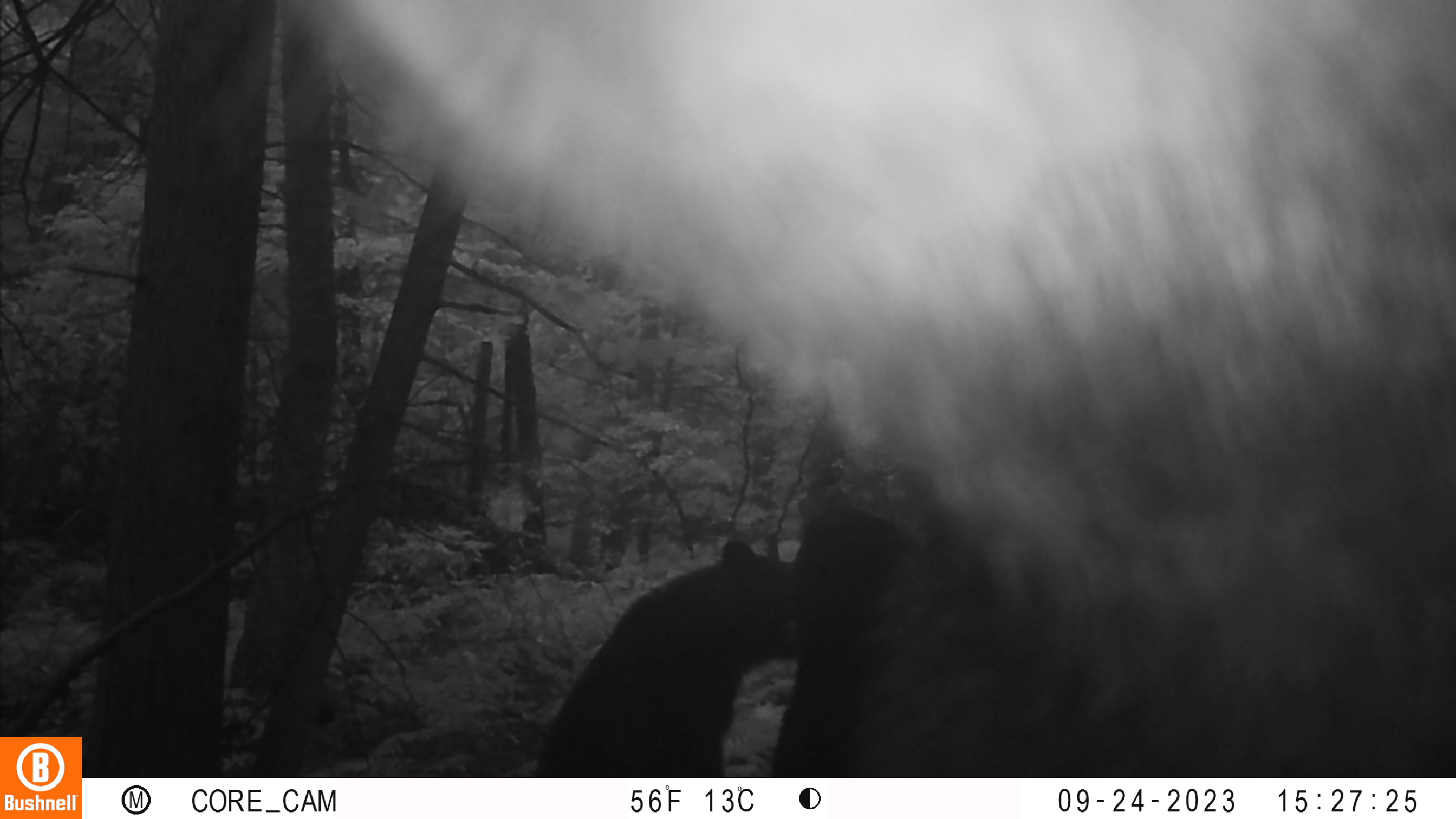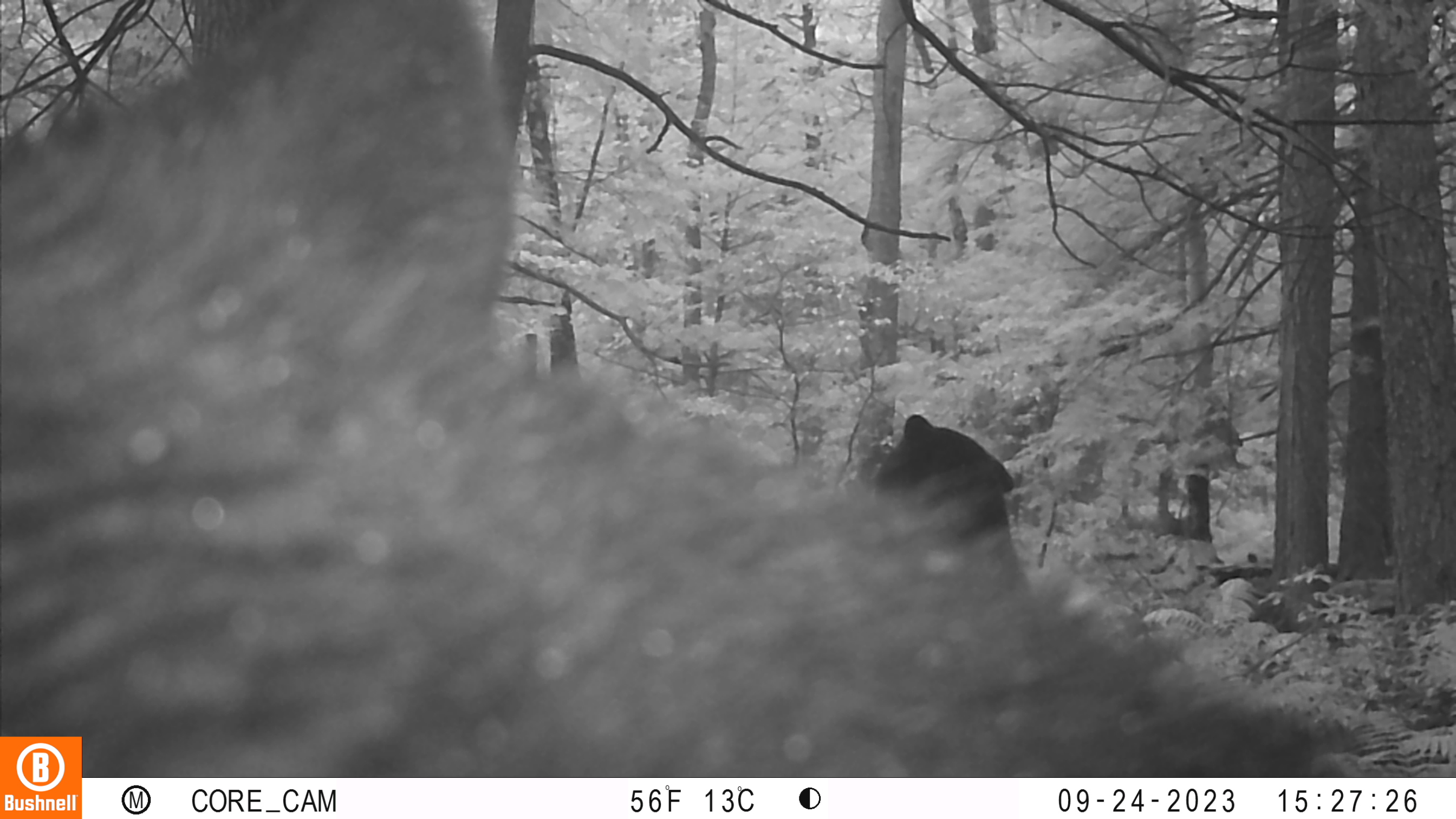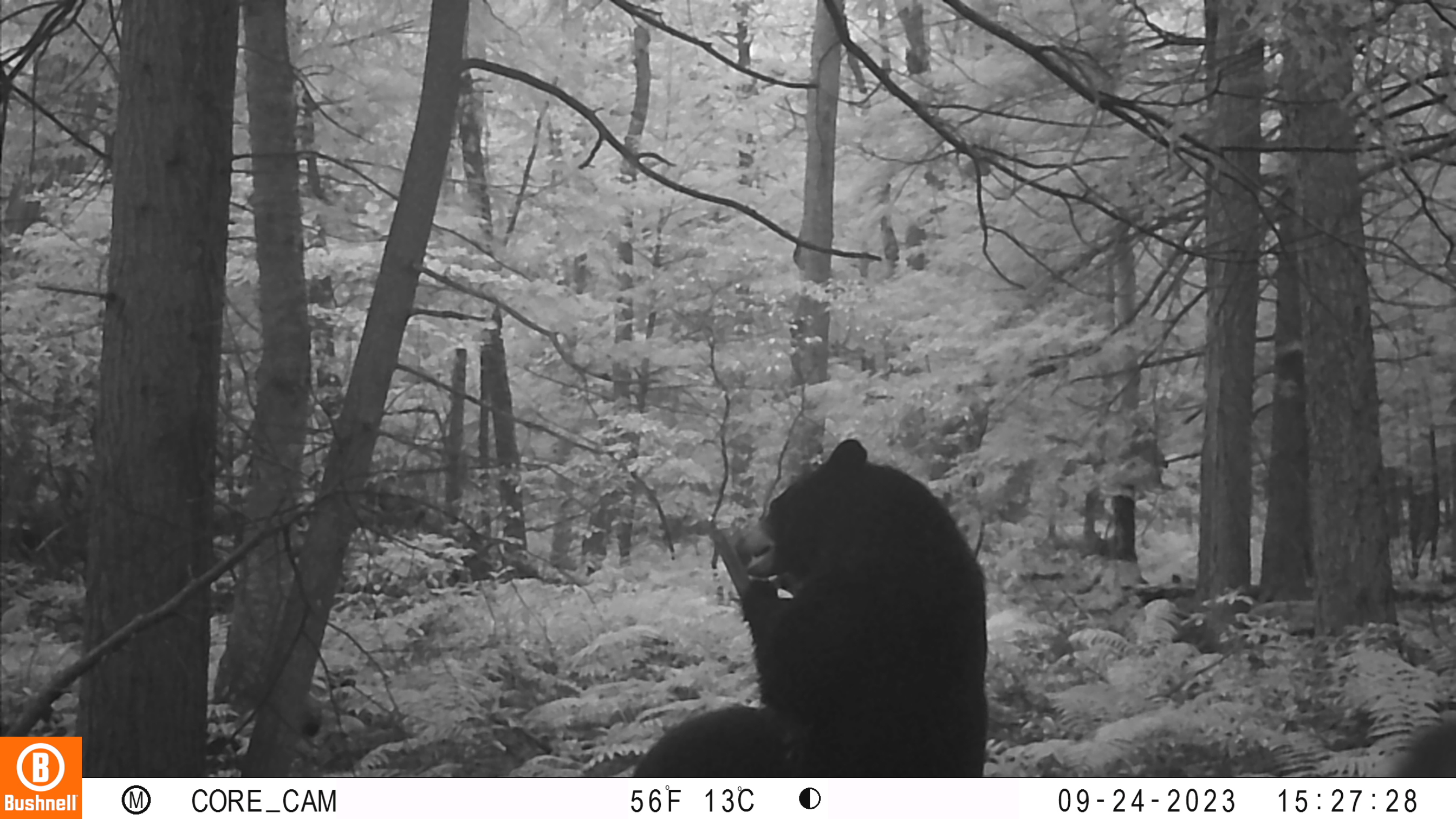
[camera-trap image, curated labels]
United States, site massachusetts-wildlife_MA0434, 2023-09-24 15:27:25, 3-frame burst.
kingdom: Animalia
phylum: Chordata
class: Mammalia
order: Carnivora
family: Ursidae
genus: Ursus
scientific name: Ursus americanus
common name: black bear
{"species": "black bear (Ursus americanus)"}